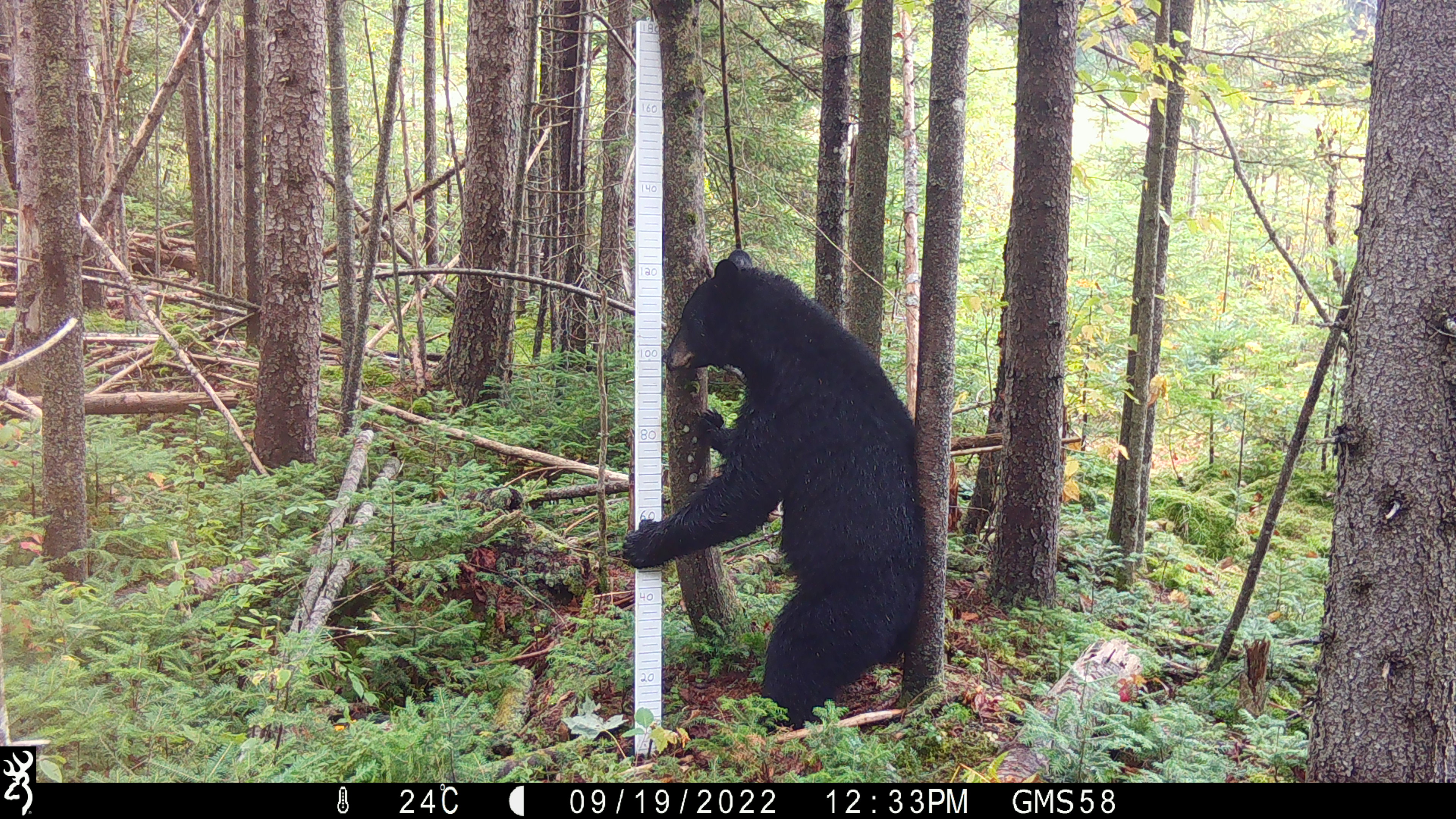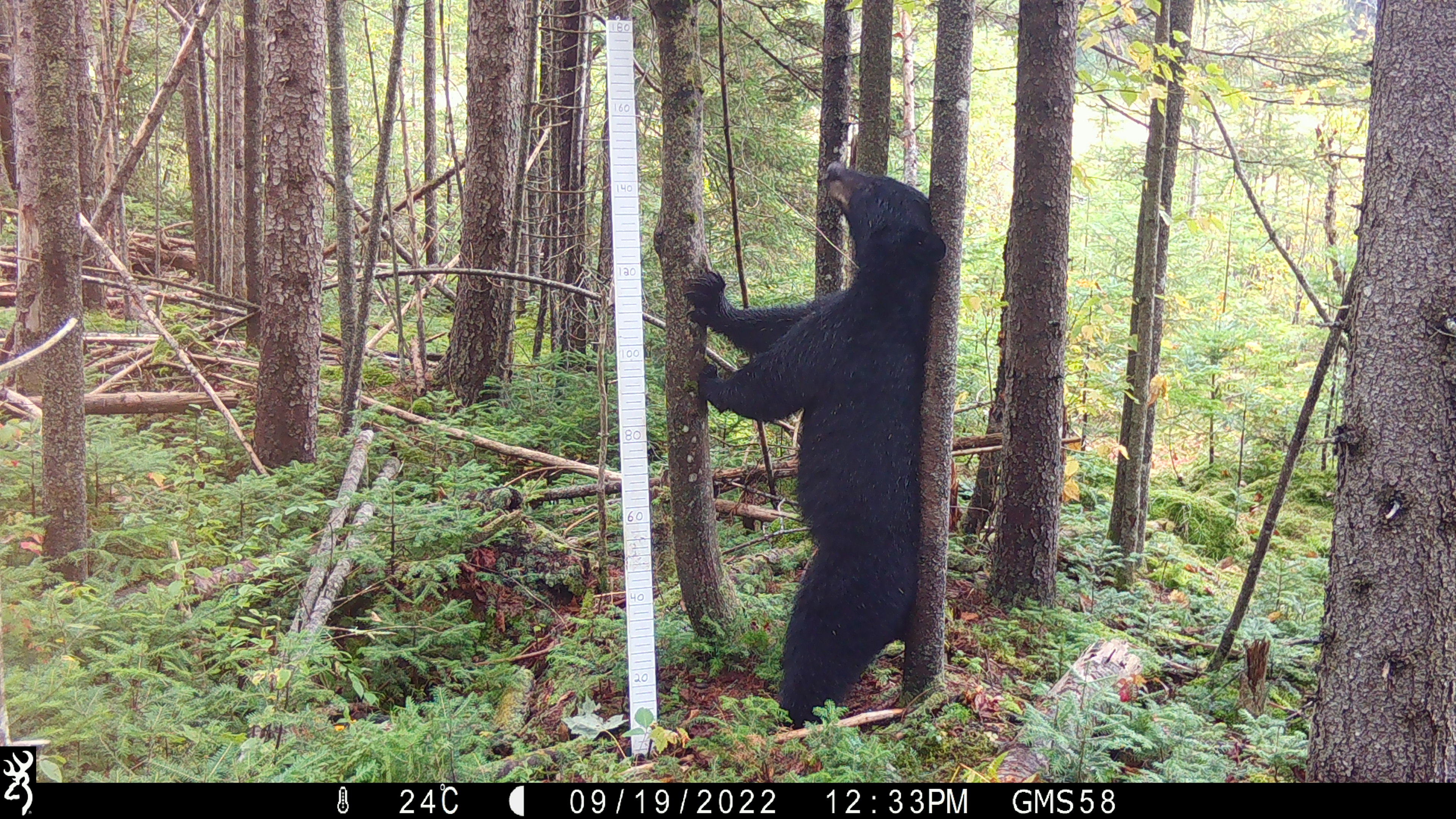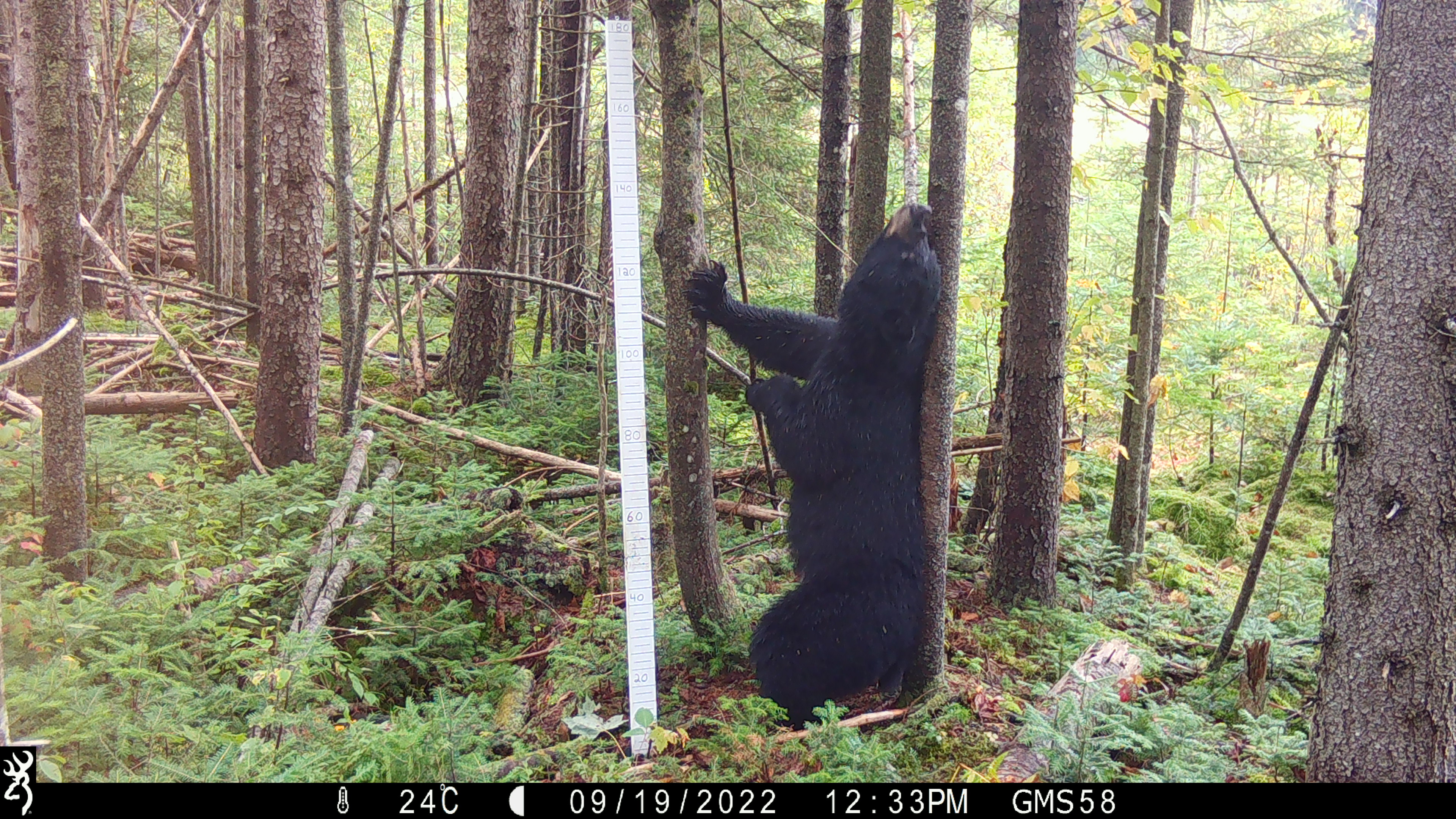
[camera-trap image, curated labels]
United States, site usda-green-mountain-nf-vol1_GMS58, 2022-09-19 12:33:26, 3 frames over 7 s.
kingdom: Animalia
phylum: Chordata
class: Mammalia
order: Carnivora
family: Ursidae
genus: Ursus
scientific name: Ursus americanus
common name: black bear